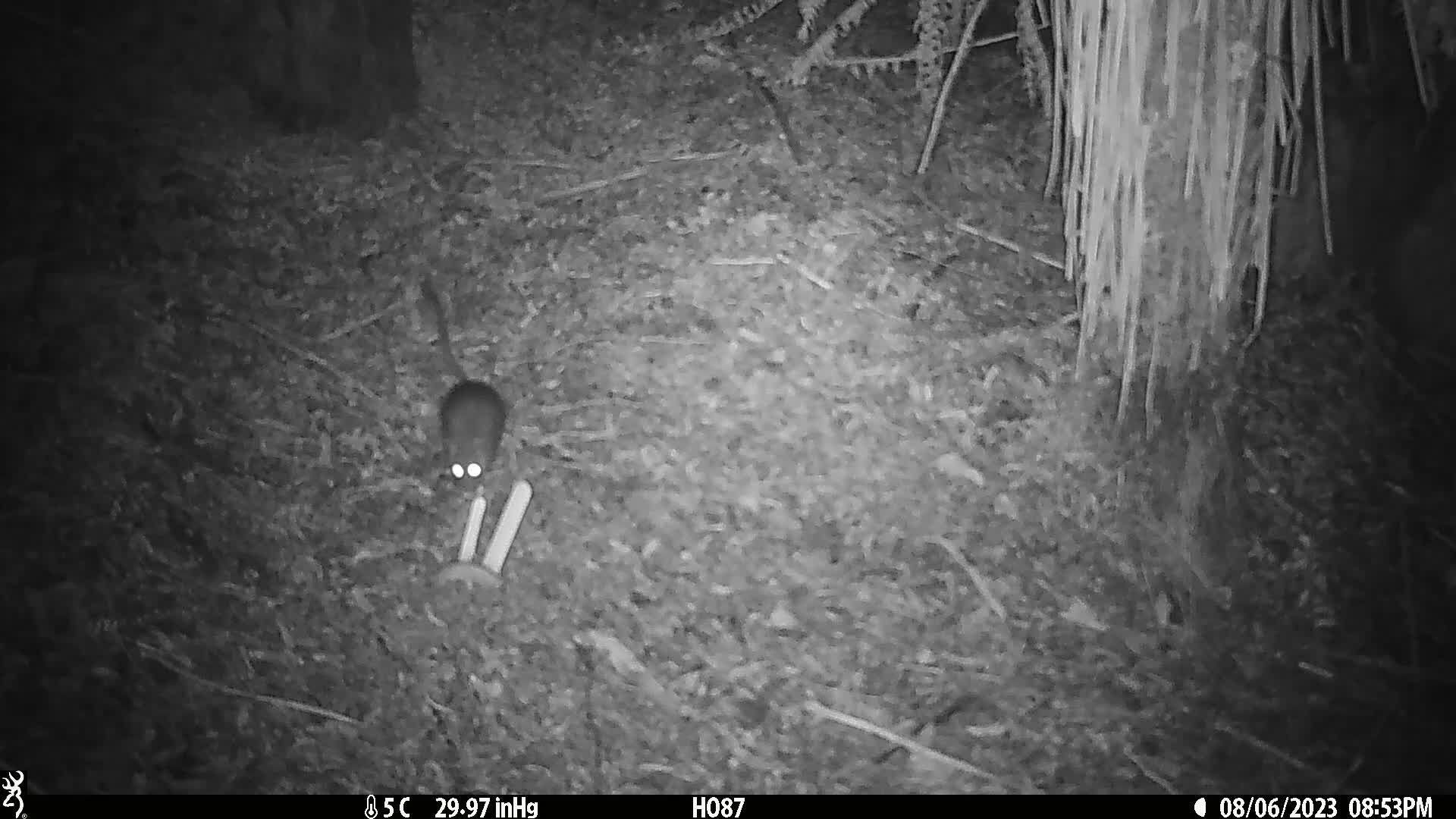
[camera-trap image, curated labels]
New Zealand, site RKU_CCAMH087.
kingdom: Animalia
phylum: Chordata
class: Mammalia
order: Rodentia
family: Muridae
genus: Rattus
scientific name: Rattus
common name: rat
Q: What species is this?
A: Rat (Rattus).